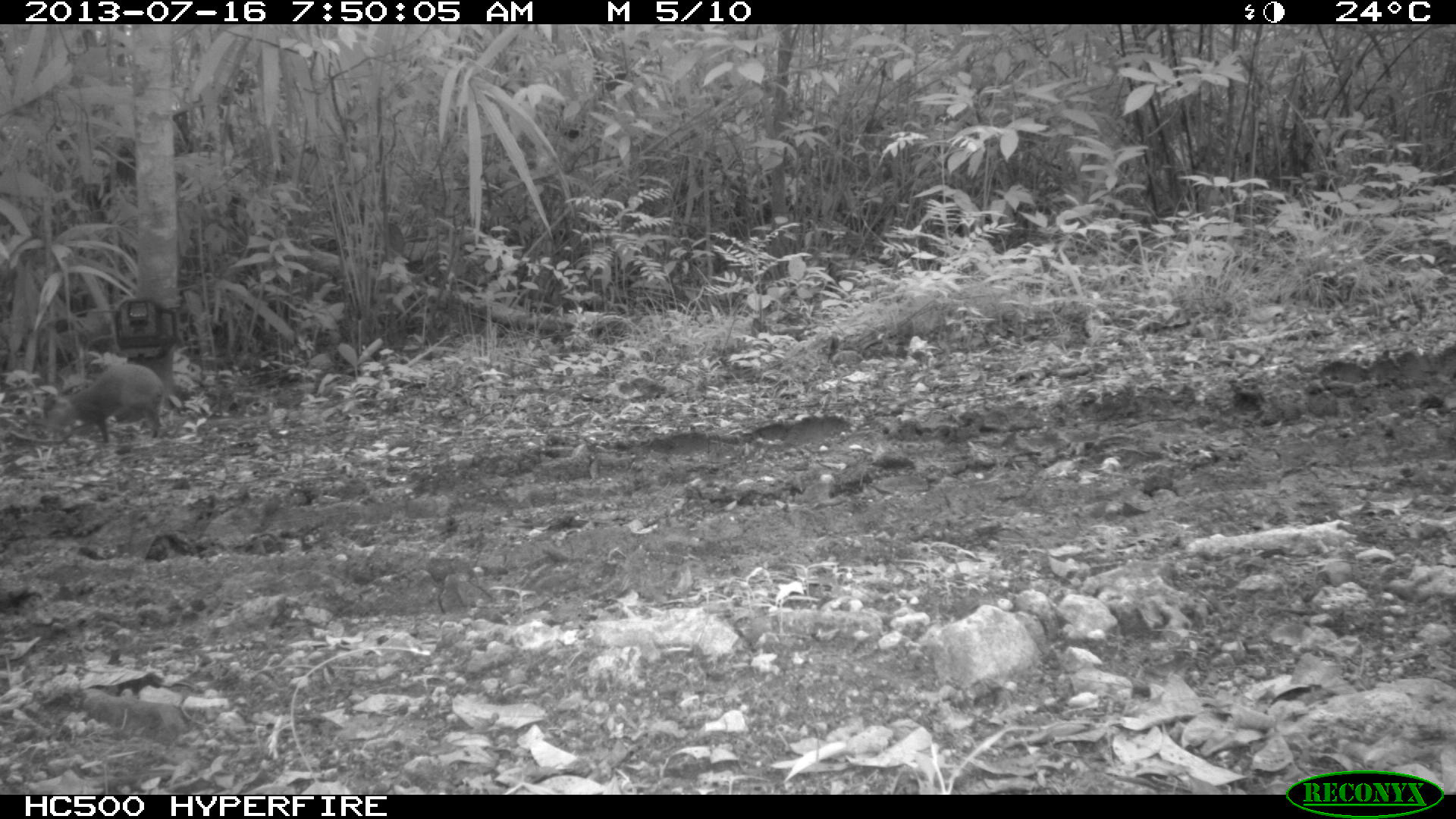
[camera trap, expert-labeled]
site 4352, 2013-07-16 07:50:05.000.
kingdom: Animalia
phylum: Chordata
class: Mammalia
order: Rodentia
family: Dasyproctidae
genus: Dasyprocta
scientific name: Dasyprocta punctata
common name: central american agouti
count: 1